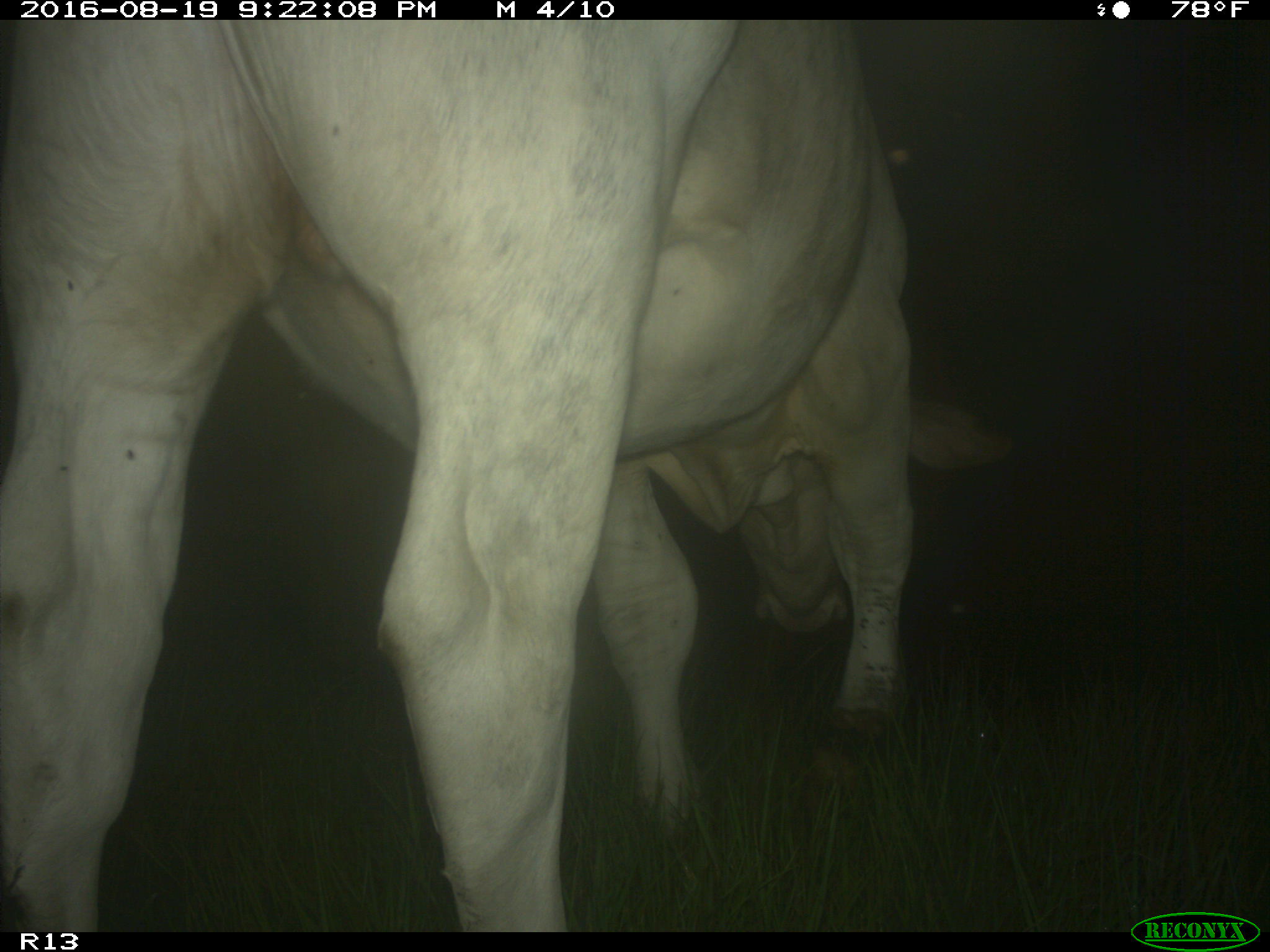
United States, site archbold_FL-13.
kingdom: Animalia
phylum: Chordata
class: Mammalia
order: Artiodactyla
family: Bovidae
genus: Bos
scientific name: Bos taurus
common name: domestic cow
Bos taurus (domestic cow).